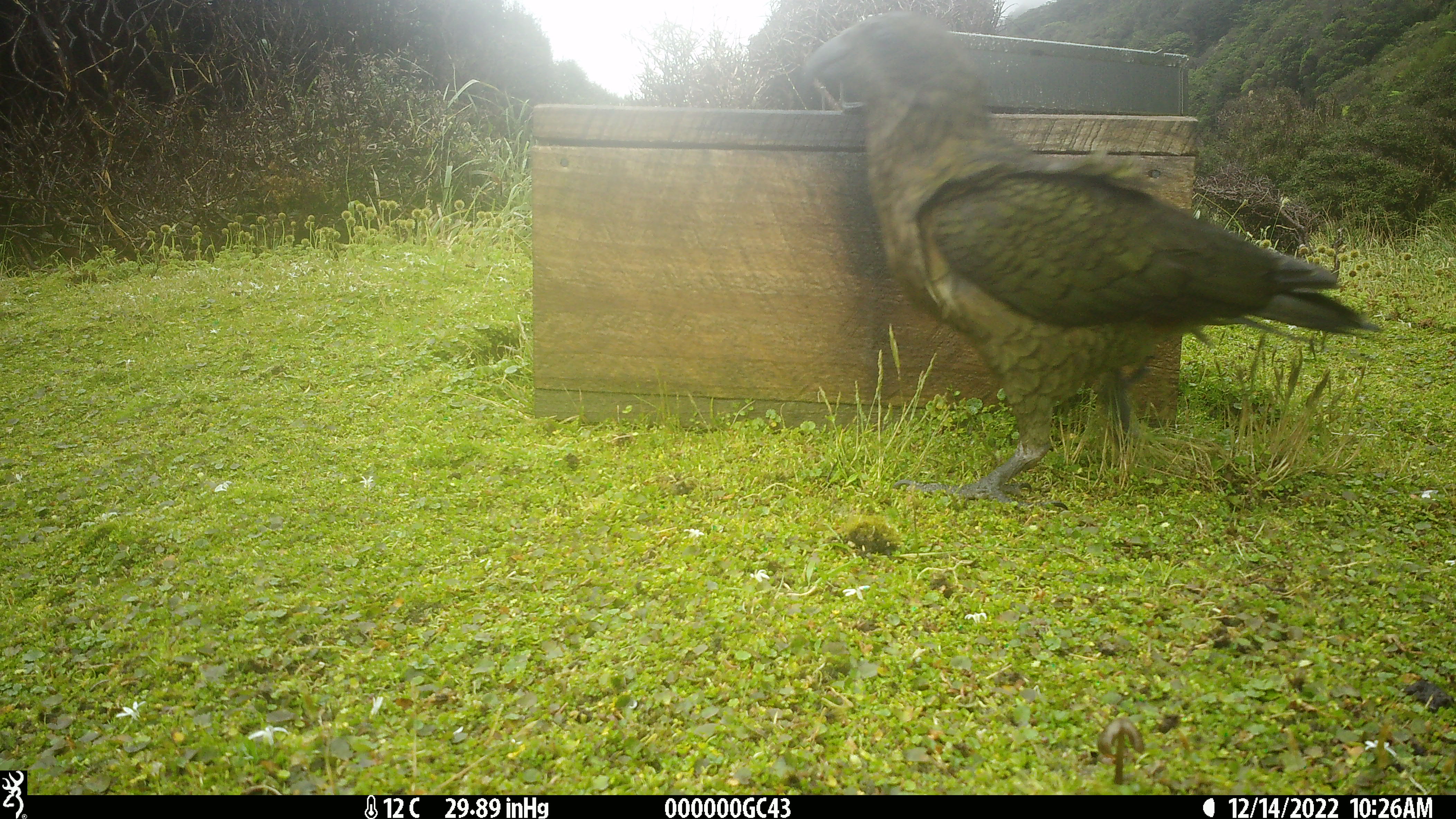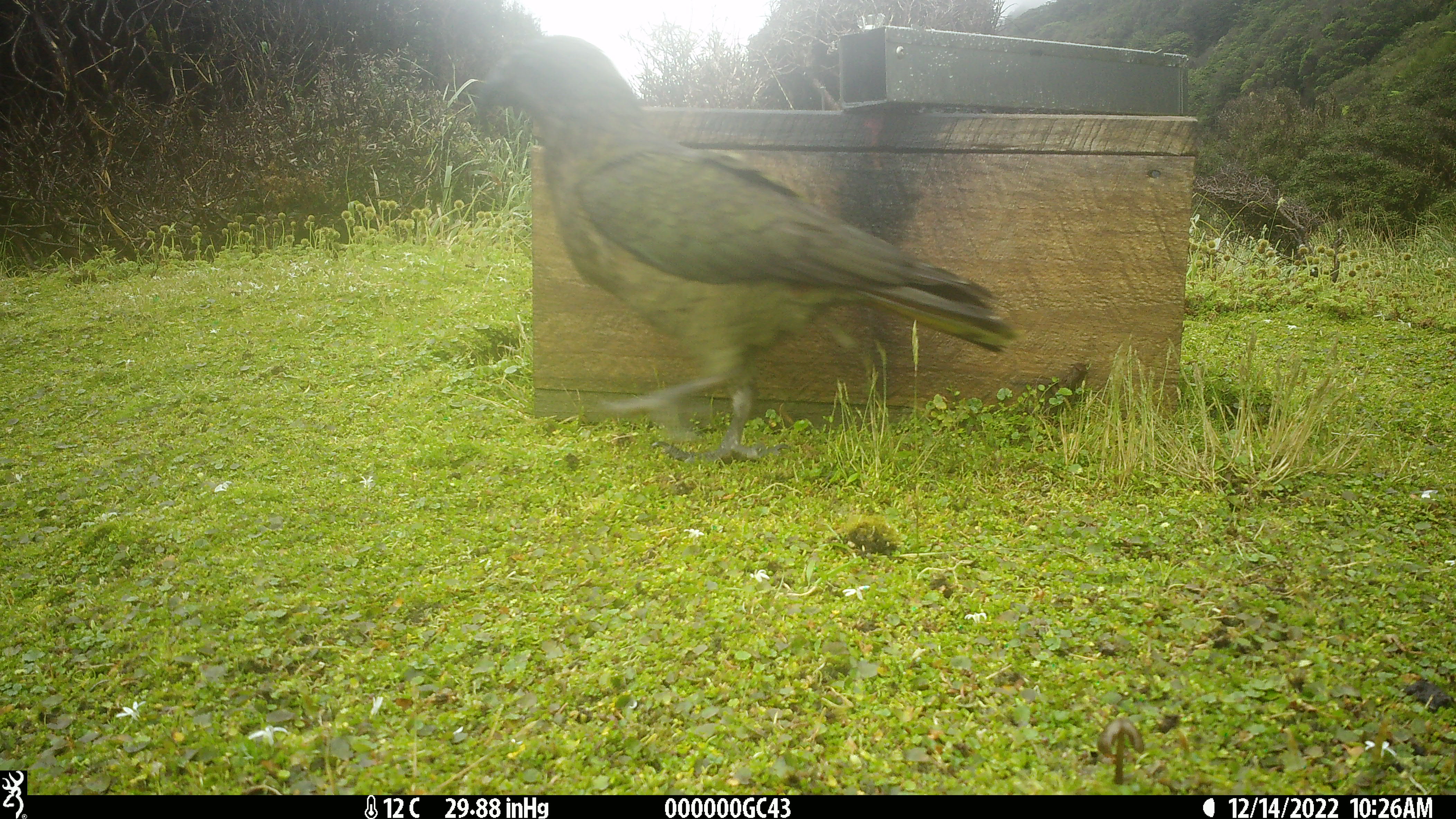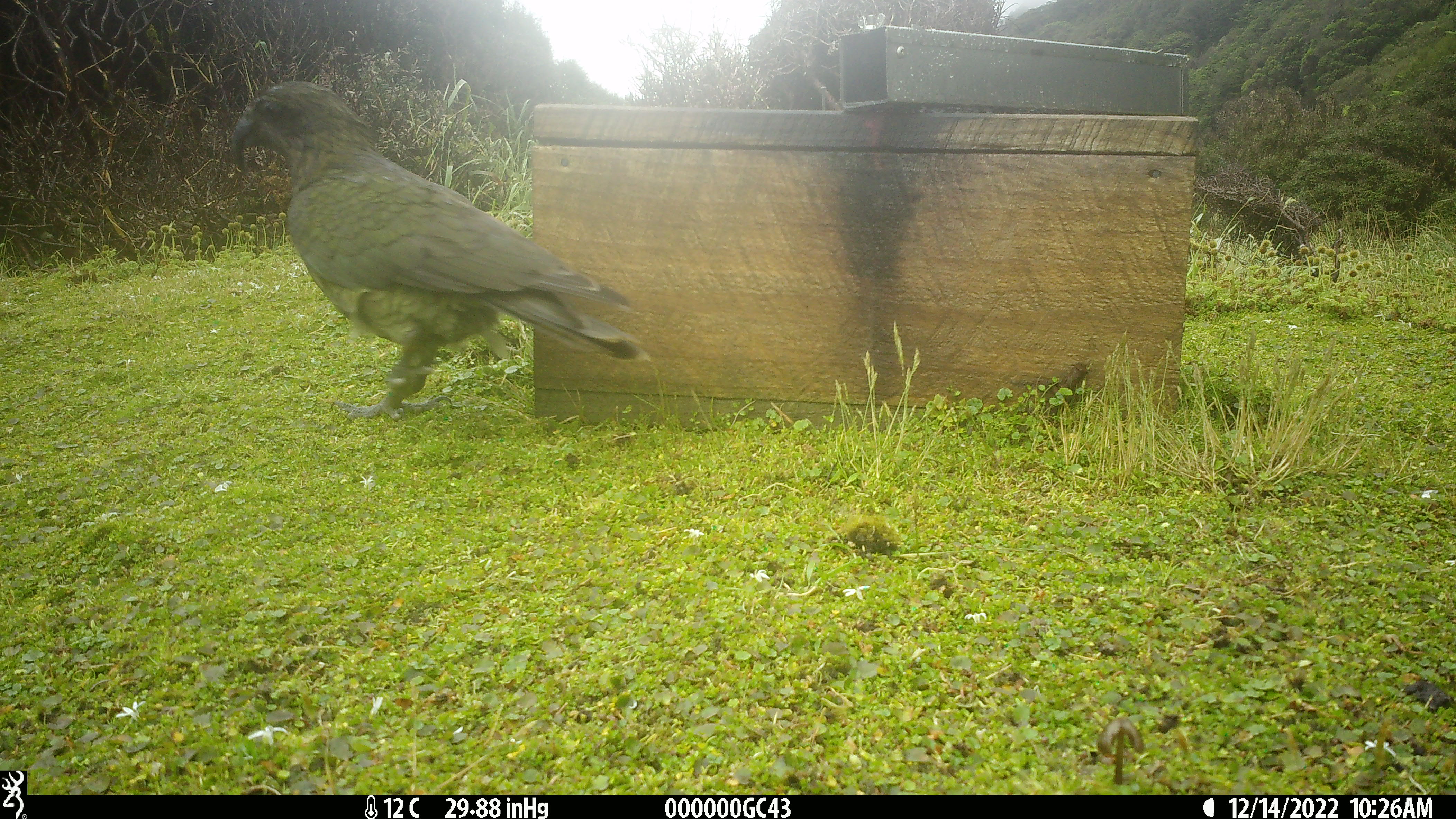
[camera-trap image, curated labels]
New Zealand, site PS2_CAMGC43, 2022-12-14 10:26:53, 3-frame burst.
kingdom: Animalia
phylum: Chordata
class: Aves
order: Psittaciformes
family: Strigopidae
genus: Nestor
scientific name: Nestor notabilis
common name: kea